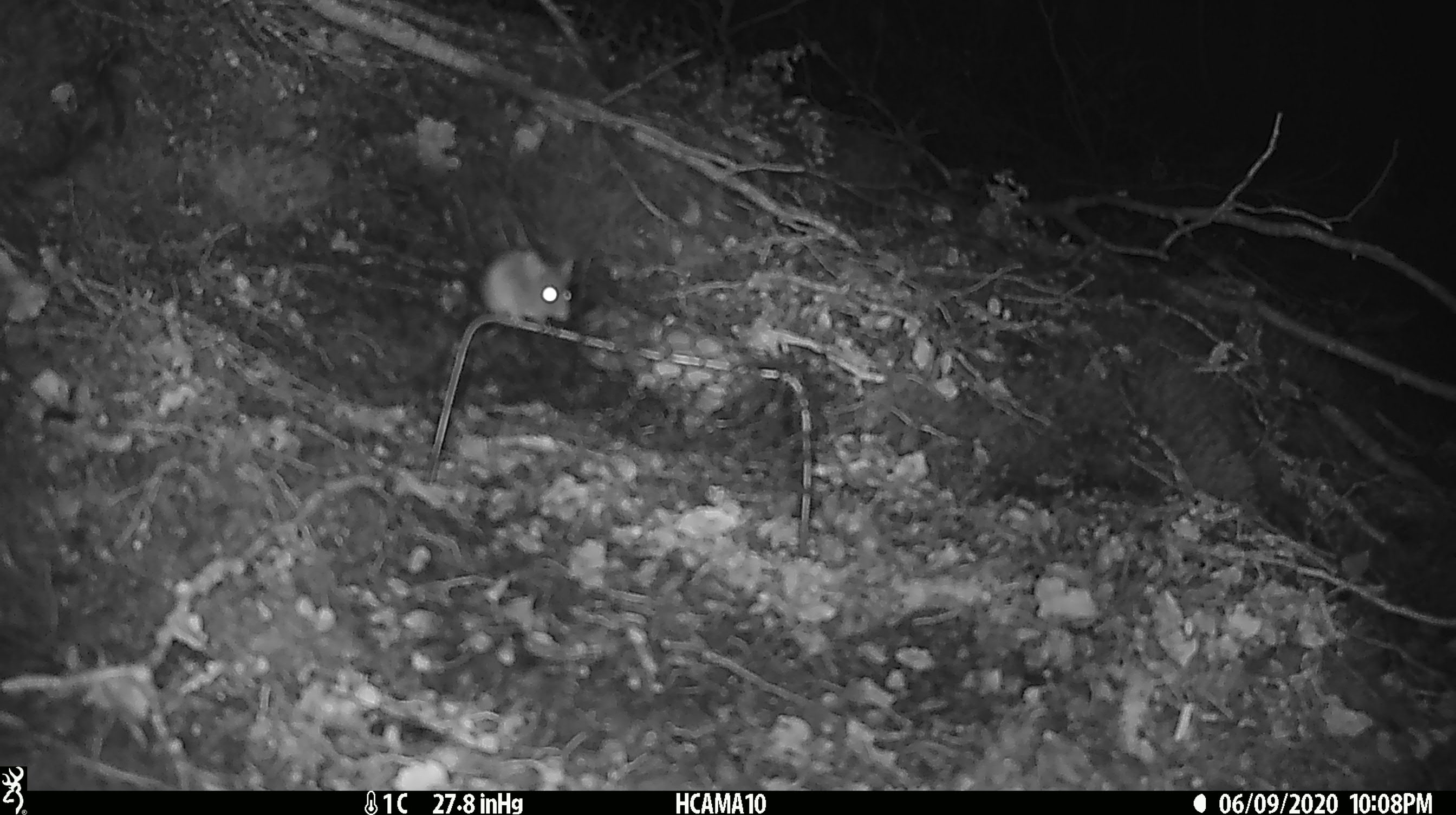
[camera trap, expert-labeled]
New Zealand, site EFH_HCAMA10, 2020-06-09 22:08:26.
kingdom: Animalia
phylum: Chordata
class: Mammalia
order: Rodentia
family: Muridae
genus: Mus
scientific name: Mus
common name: mouse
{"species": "mouse (Mus)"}